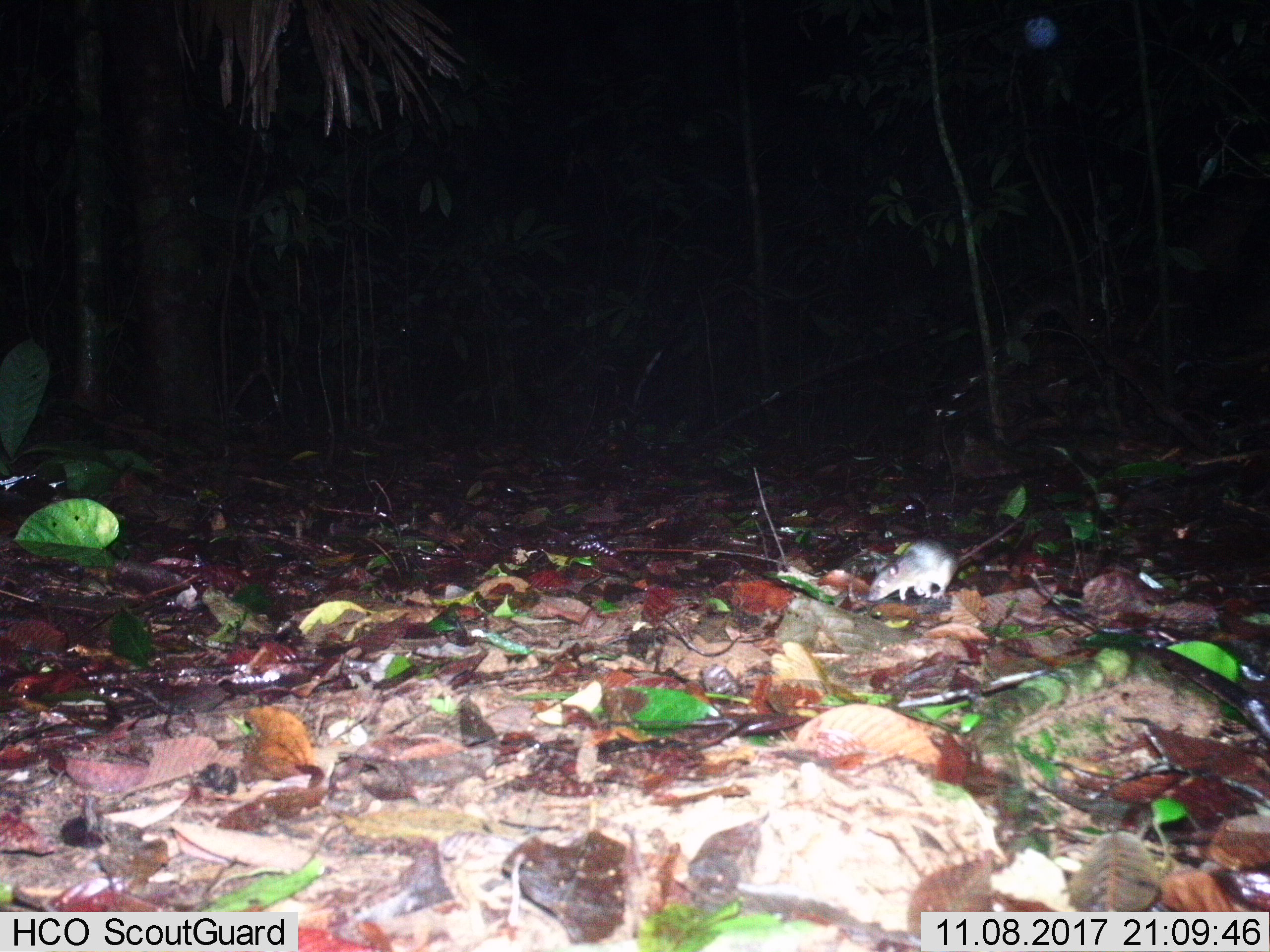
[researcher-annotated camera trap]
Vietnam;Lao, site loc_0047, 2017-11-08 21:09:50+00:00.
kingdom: Animalia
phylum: Chordata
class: Mammalia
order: Rodentia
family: Muridae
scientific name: Muridae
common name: old-world mice and rats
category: unidentified murid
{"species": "unidentified murid (old-world mice and rats) (Muridae)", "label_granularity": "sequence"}